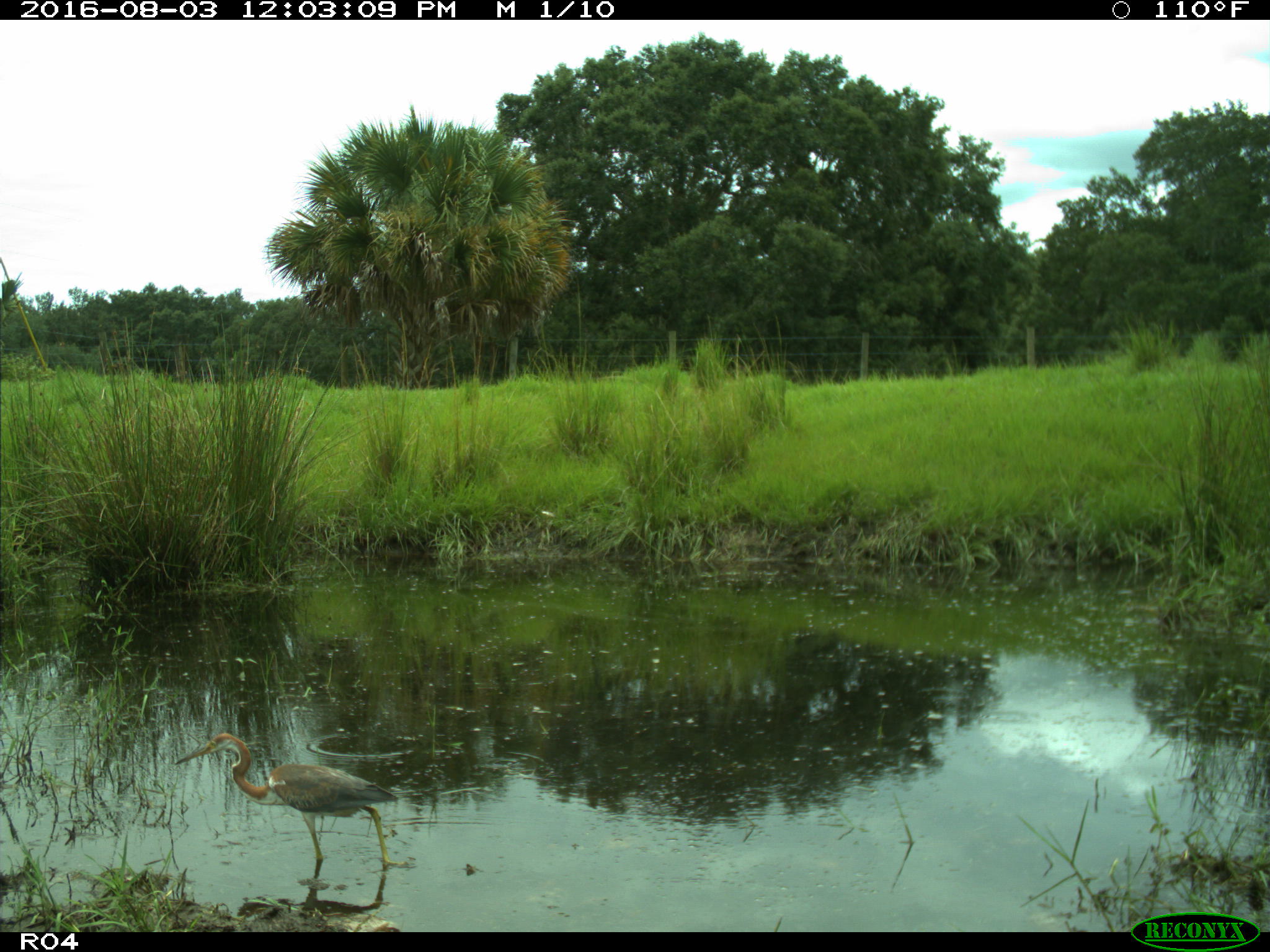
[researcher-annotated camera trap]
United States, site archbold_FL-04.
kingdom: Animalia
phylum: Chordata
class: Aves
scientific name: Aves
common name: birds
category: unidentified bird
Unidentified bird (birds) (Aves).